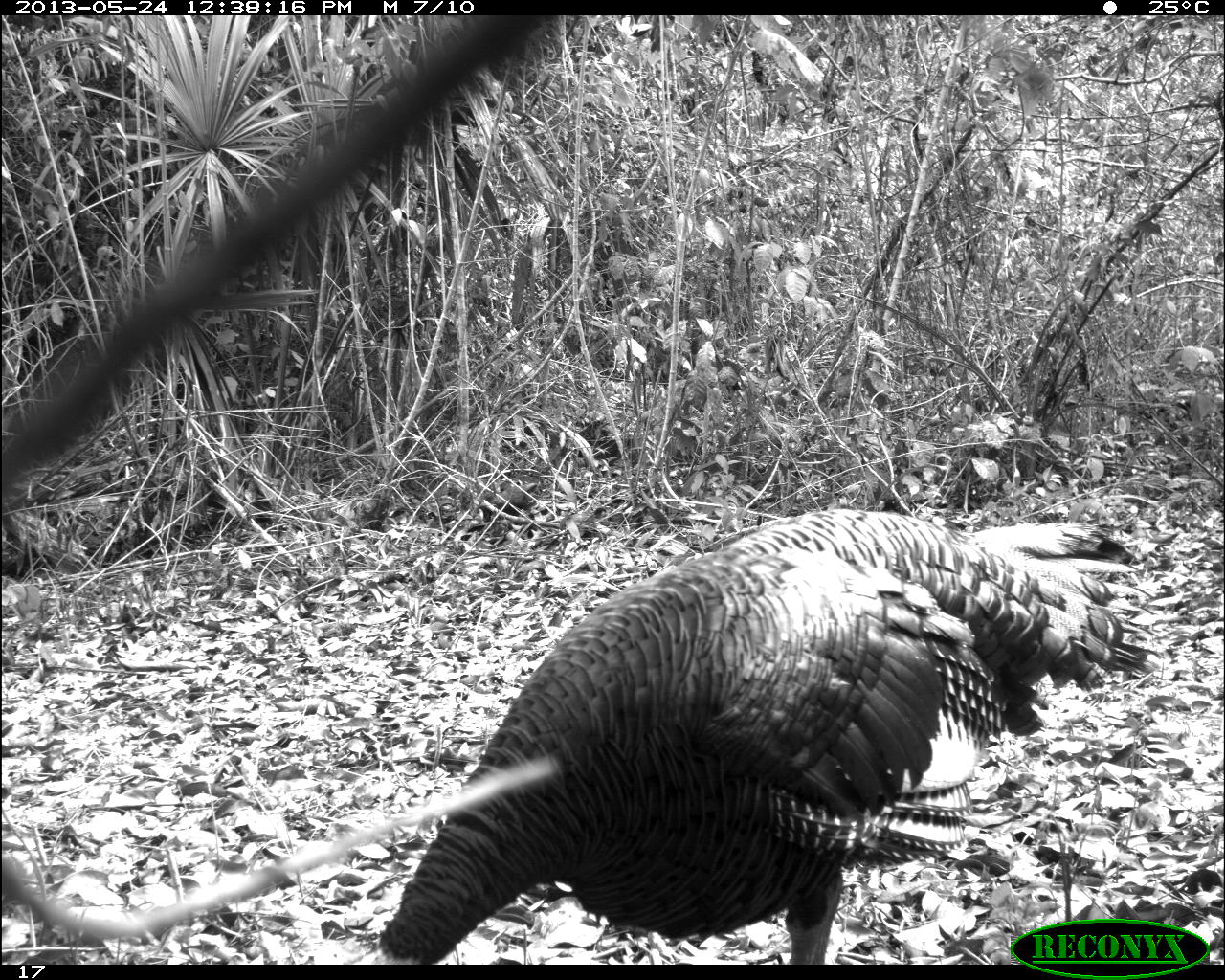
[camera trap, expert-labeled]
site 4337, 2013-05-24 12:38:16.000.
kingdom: Animalia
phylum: Chordata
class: Aves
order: Galliformes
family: Phasianidae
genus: Meleagris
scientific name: Meleagris ocellata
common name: ocellated turkey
Meleagris ocellata (ocellated turkey), count 1, sex male.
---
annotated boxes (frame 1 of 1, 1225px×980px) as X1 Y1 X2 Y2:
meleagris ocellata: 372 507 1164 963